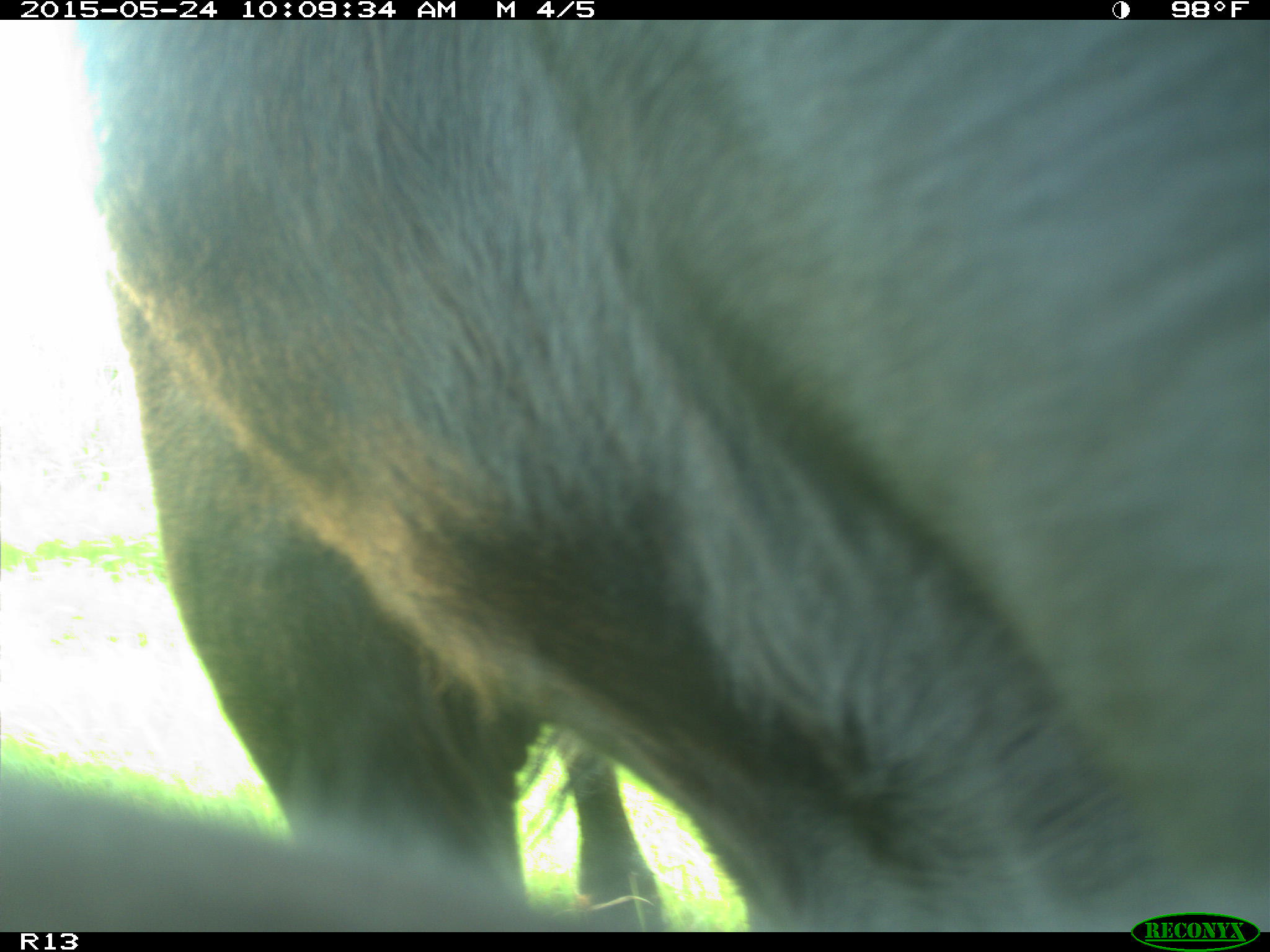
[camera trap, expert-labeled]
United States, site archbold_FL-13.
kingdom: Animalia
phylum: Chordata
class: Mammalia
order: Artiodactyla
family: Bovidae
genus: Bos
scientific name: Bos taurus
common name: domestic cow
Bos taurus (domestic cow).